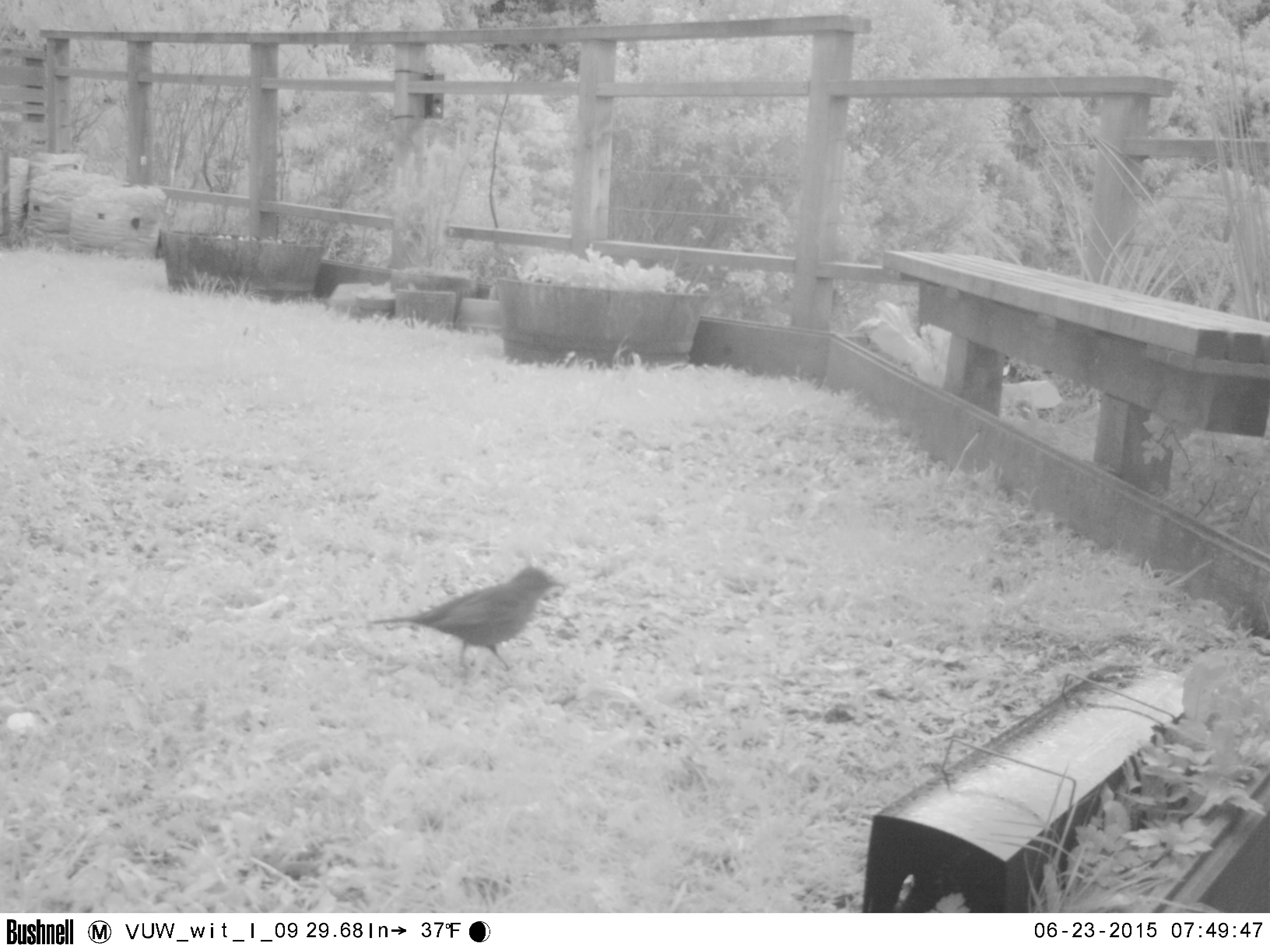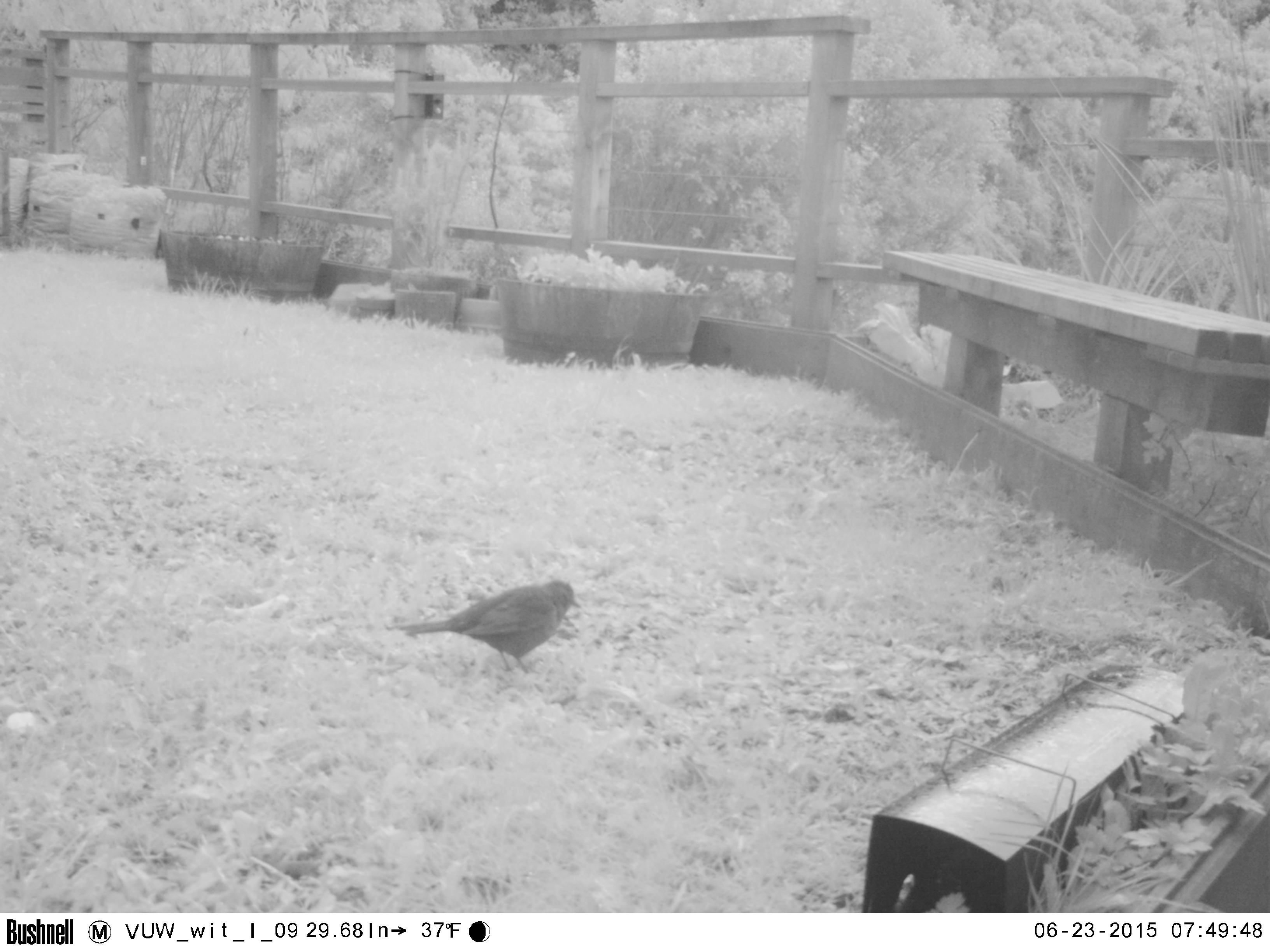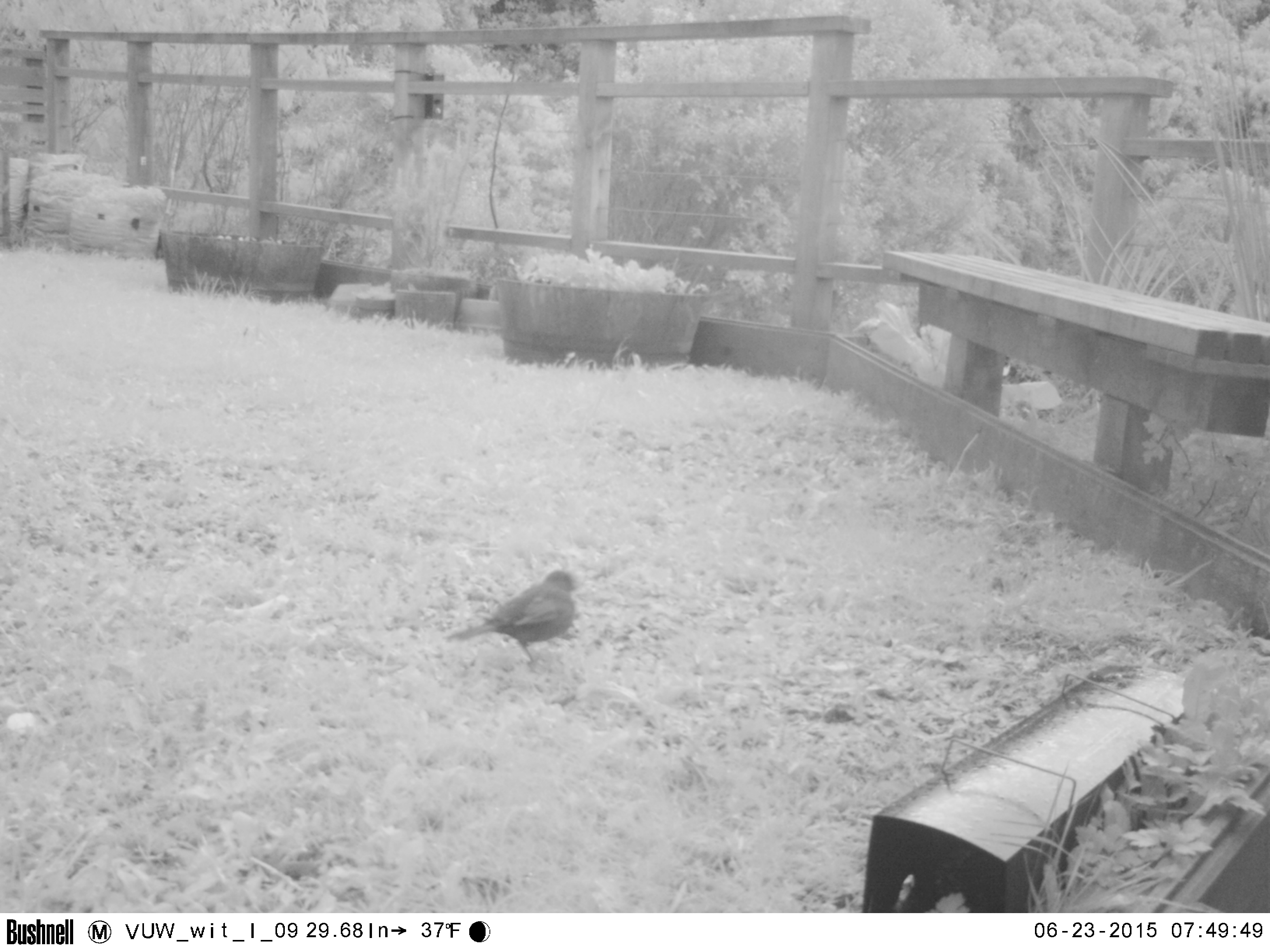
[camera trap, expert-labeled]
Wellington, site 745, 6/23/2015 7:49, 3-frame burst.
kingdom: Animalia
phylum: Chordata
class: Aves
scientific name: Aves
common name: bird